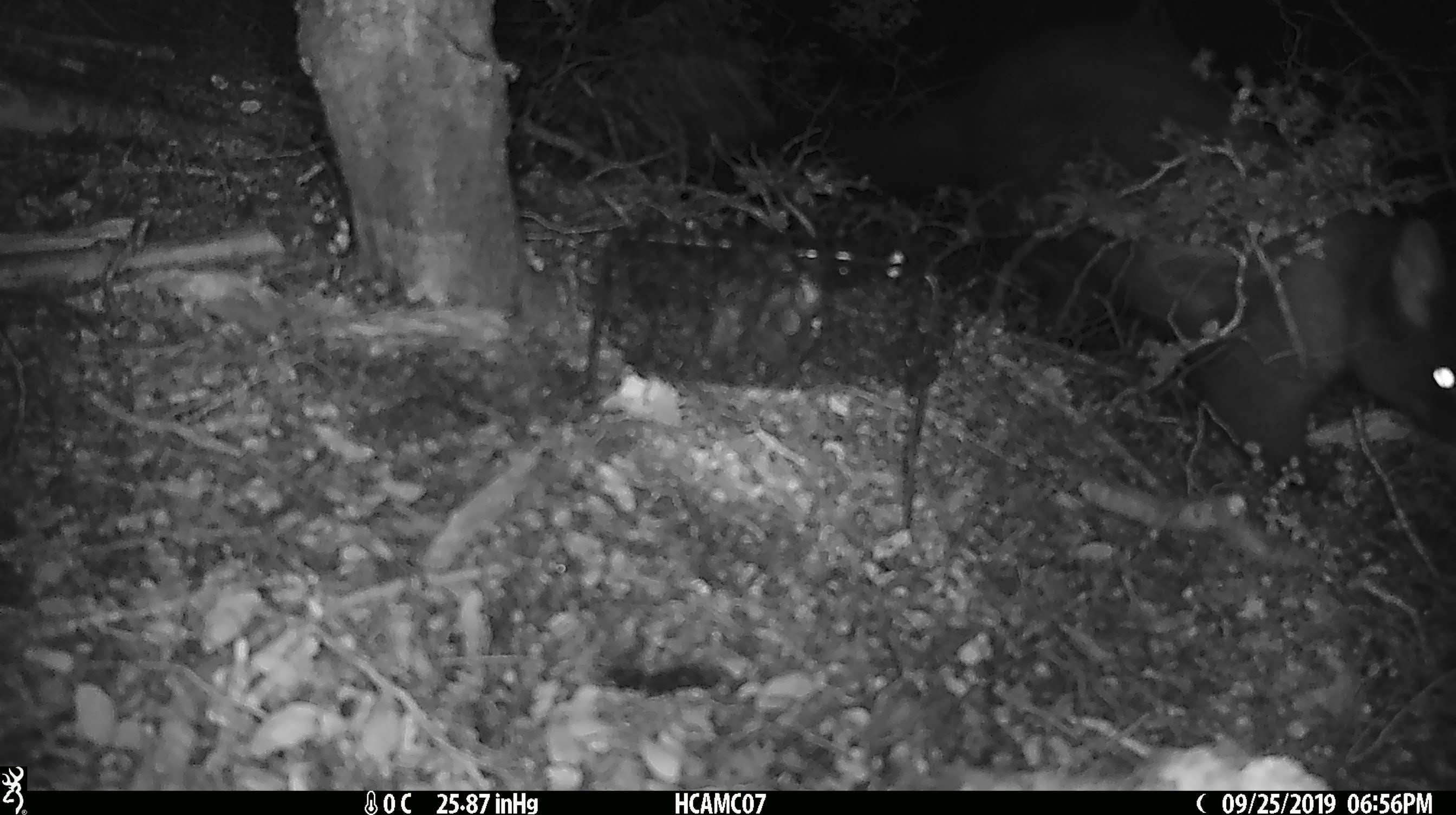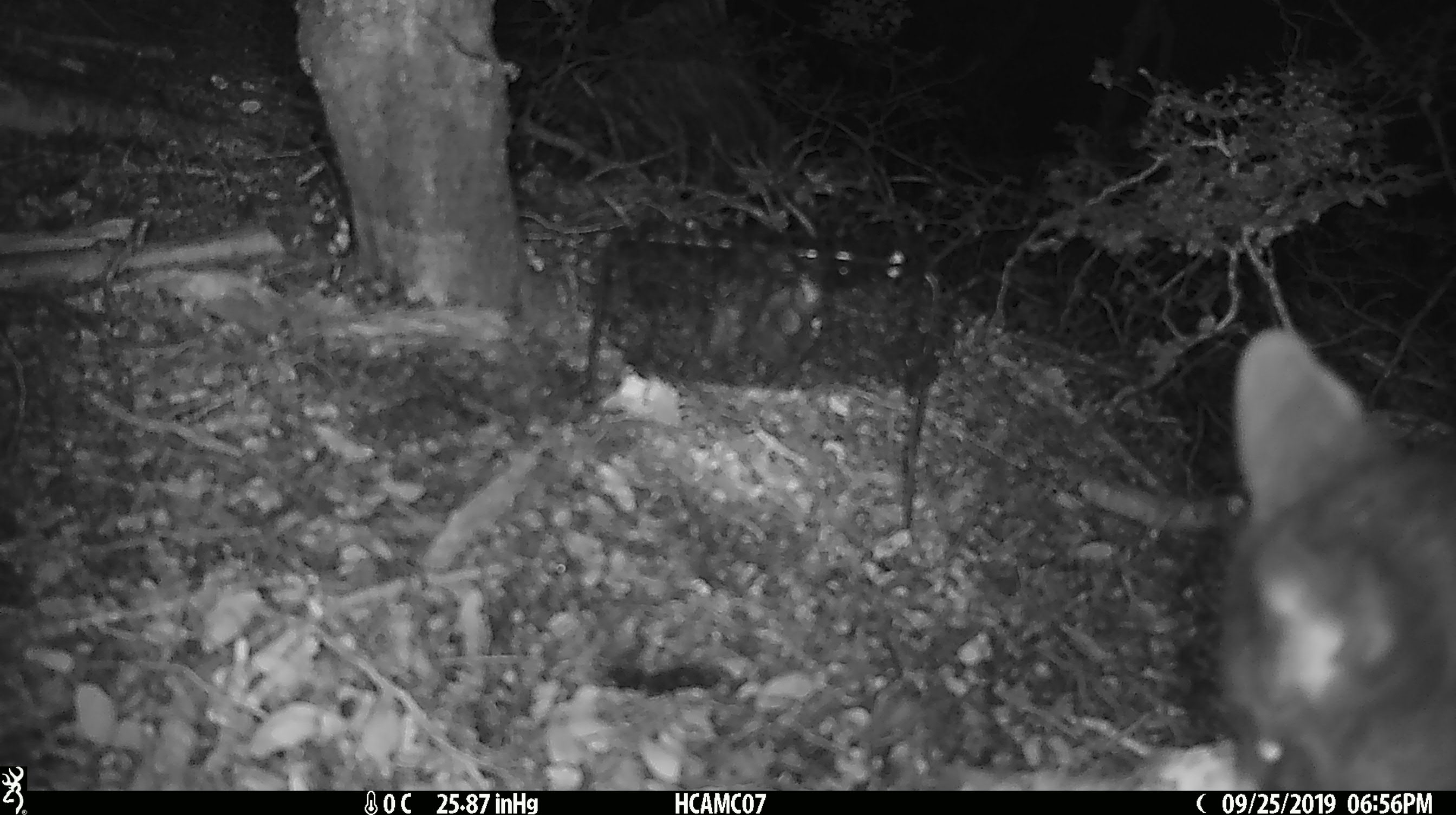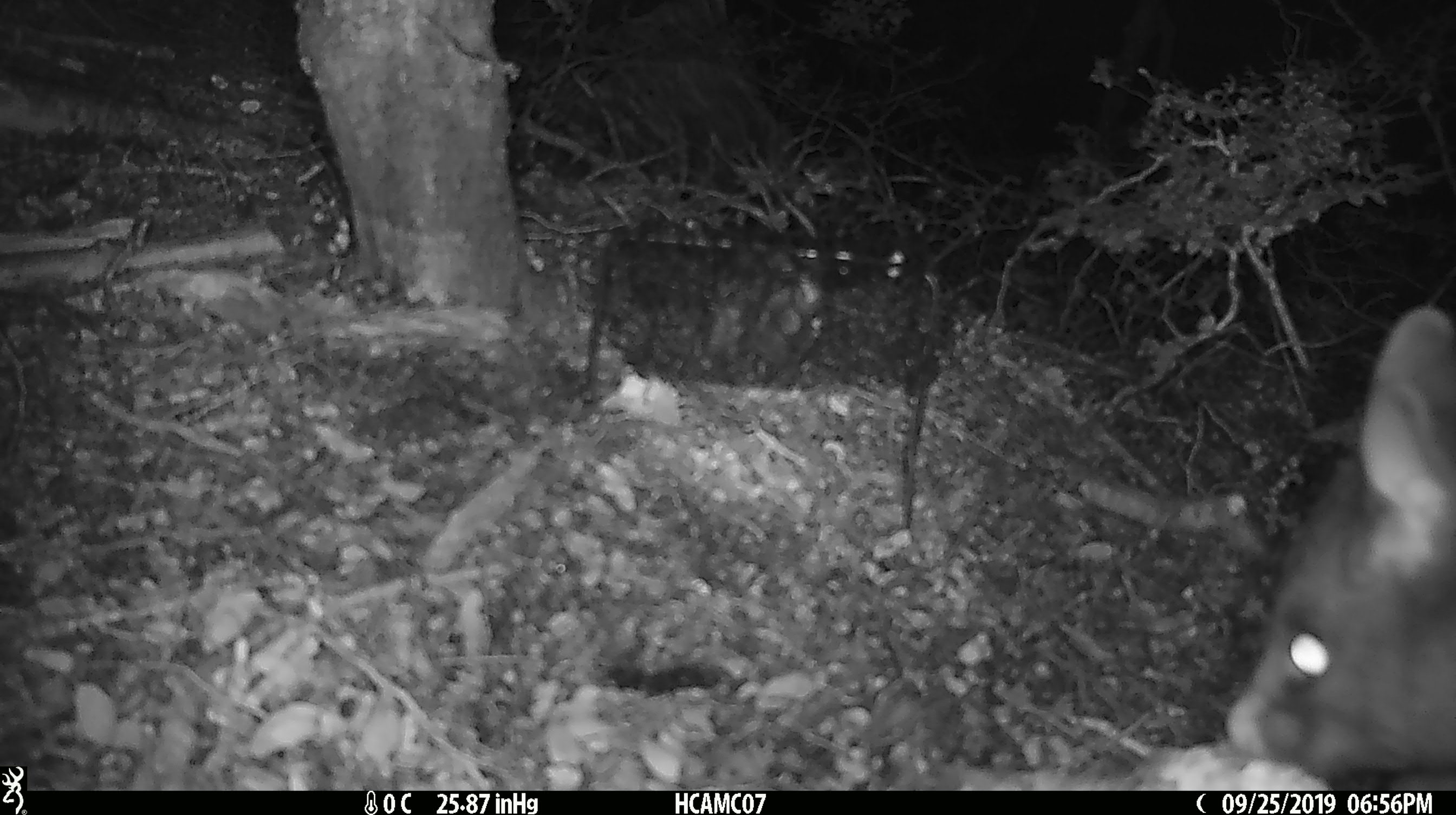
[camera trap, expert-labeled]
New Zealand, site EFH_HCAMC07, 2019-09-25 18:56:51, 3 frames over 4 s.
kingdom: Animalia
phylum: Chordata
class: Mammalia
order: Diprotodontia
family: Phalangeridae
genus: Trichosurus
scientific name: Trichosurus vulpecula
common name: common brushtail possum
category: possum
Possum (common brushtail possum) (Trichosurus vulpecula).